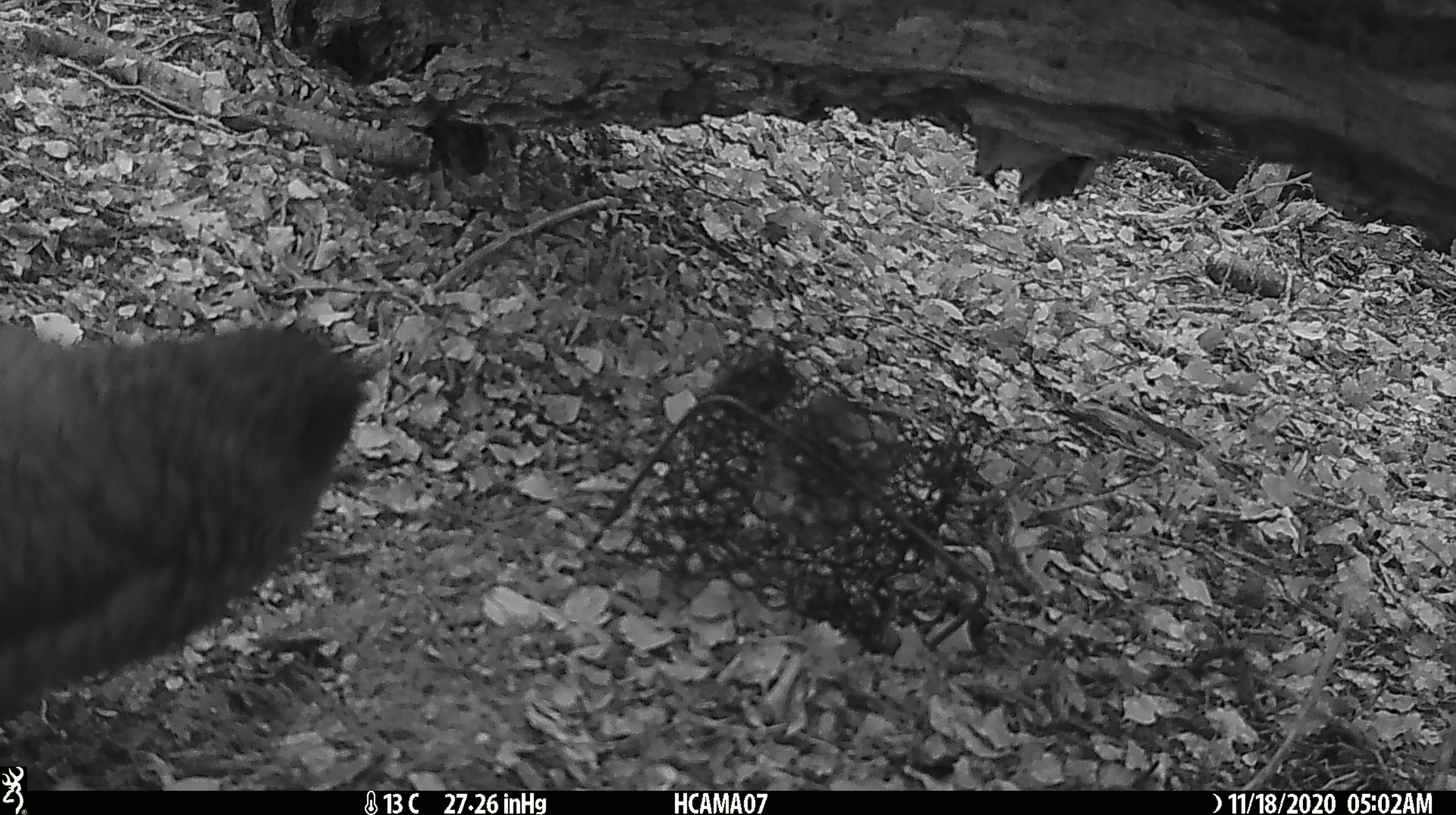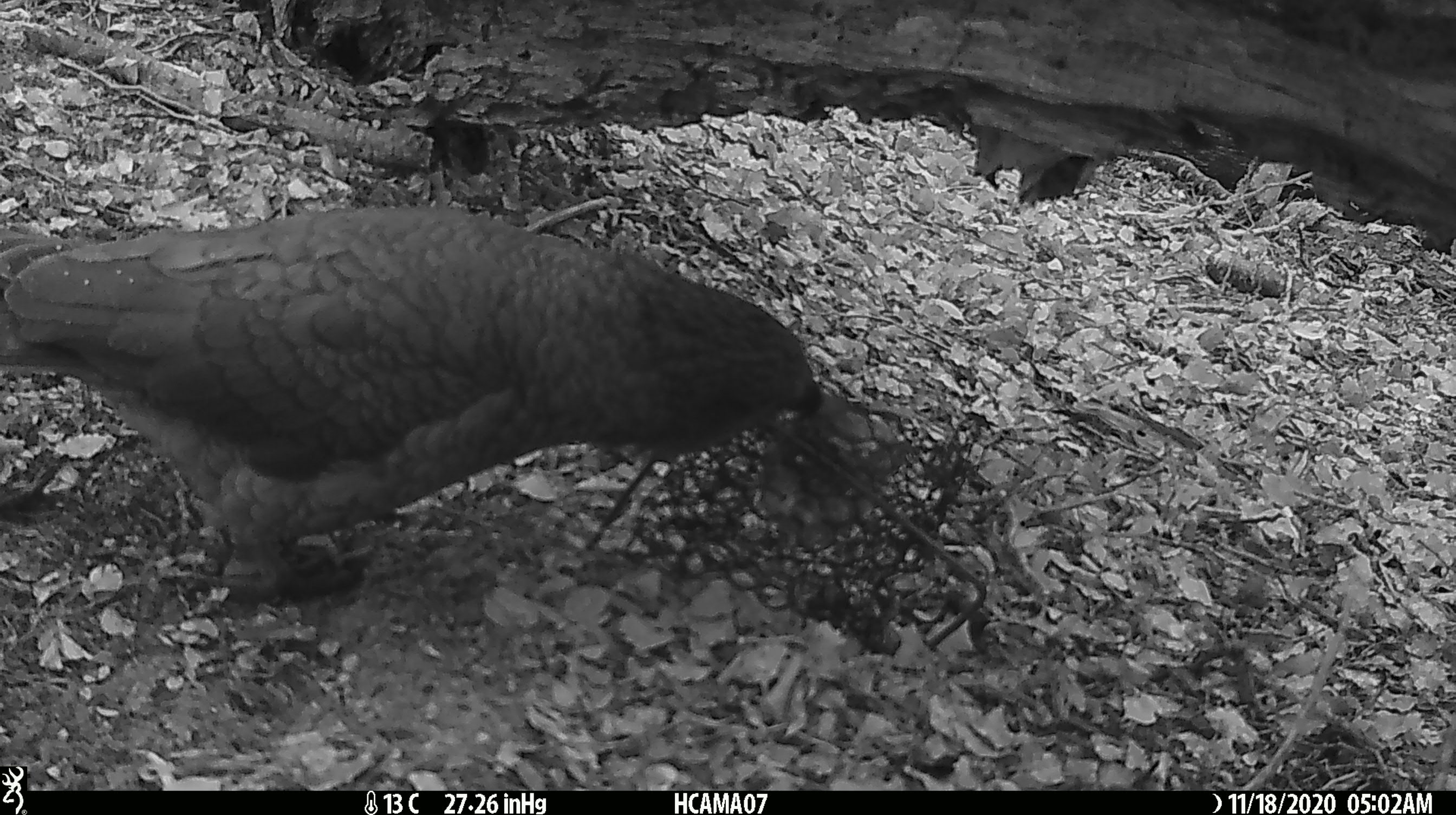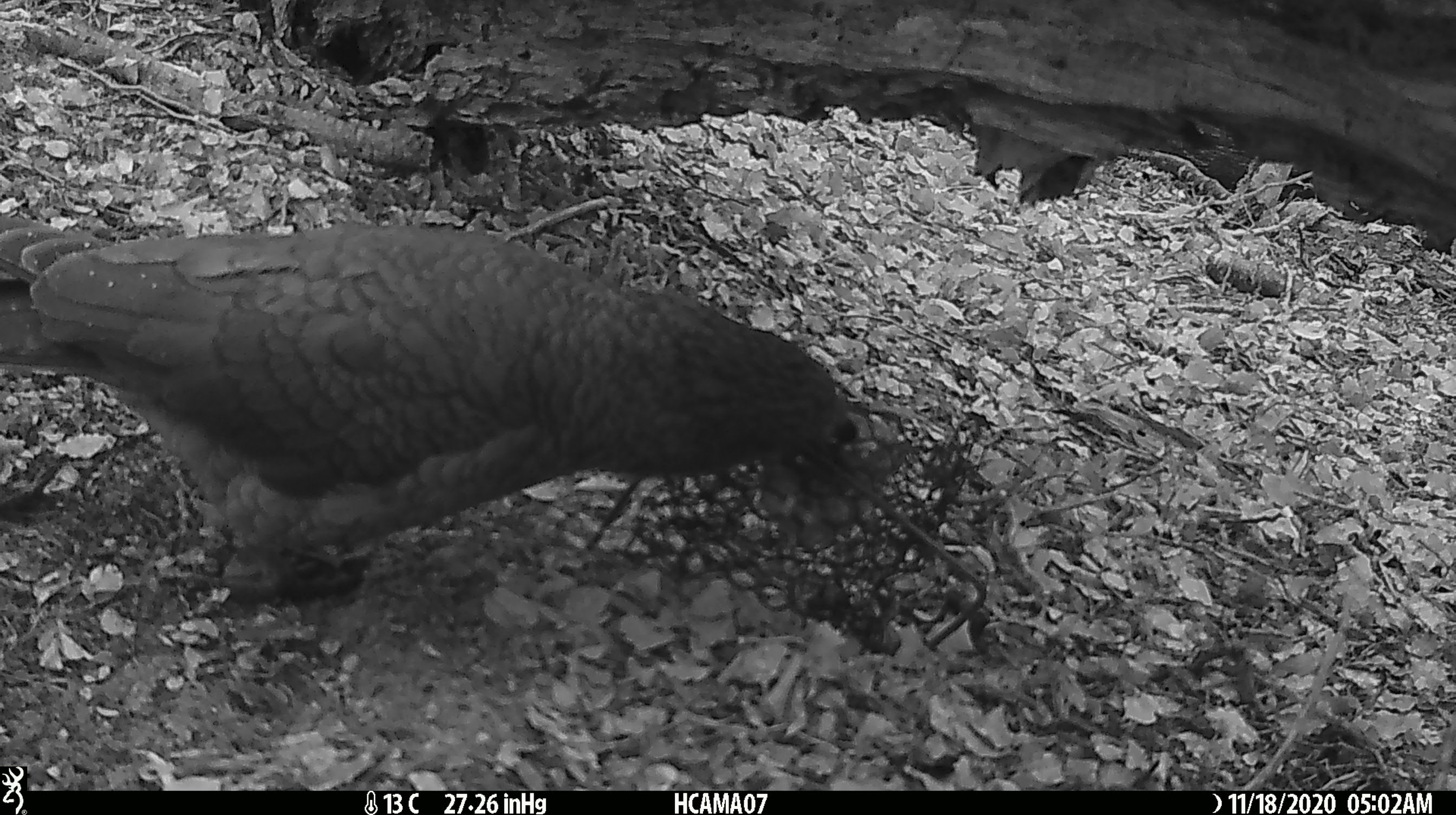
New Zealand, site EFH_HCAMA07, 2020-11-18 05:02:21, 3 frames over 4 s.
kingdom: Animalia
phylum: Chordata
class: Aves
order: Psittaciformes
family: Strigopidae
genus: Nestor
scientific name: Nestor notabilis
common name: kea